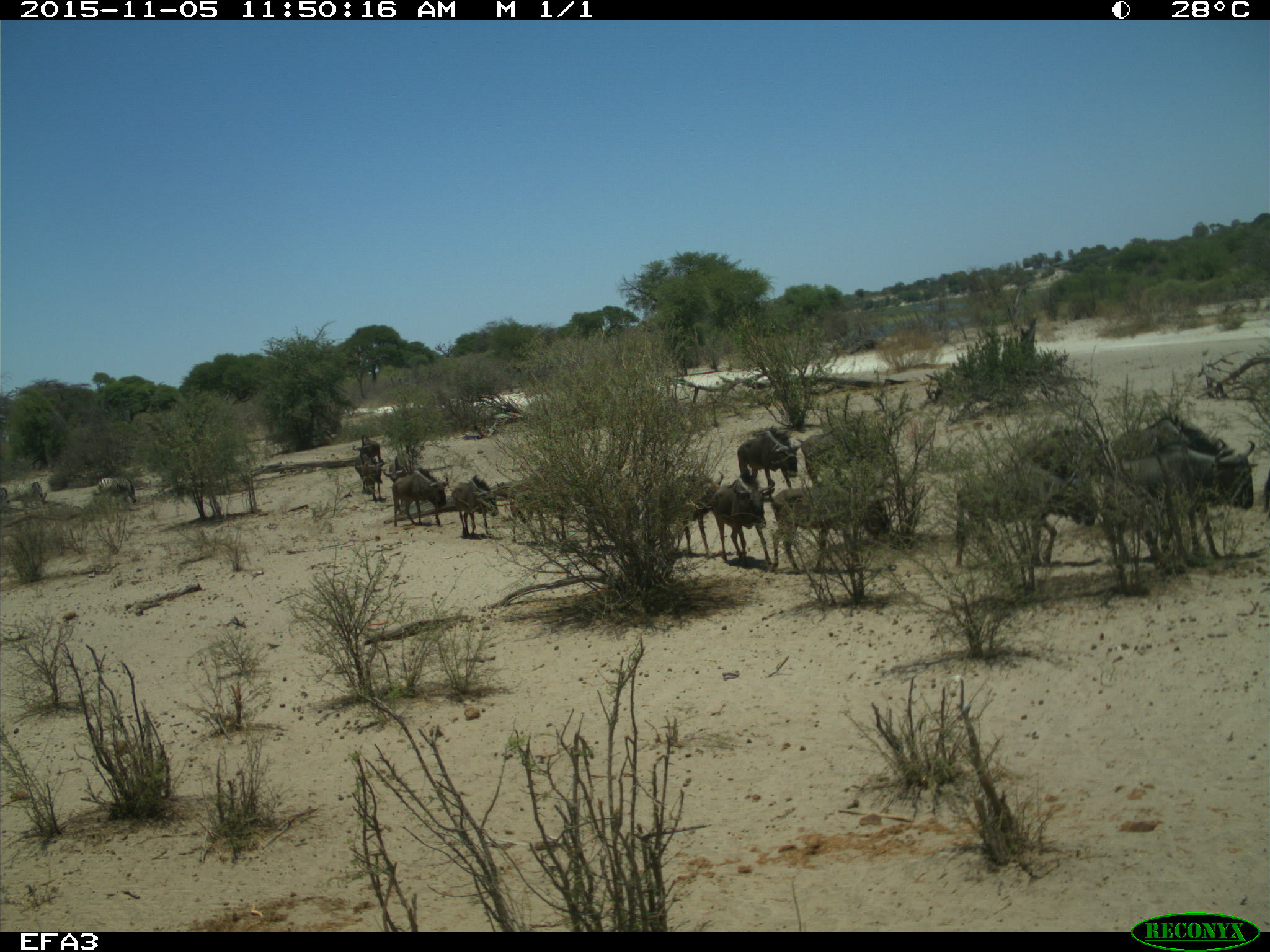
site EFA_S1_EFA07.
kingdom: Animalia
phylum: Chordata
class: Mammalia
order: Artiodactyla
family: Bovidae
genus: Connochaetes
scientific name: Connochaetes taurinus taurinus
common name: blue wildebeest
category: wildebeestblue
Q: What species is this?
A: Wildebeestblue (blue wildebeest) (Connochaetes taurinus taurinus).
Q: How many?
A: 11-50.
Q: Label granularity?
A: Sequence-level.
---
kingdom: Animalia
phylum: Chordata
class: Mammalia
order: Perissodactyla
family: Equidae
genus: Equus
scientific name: Equus quagga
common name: plains zebra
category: zebraplains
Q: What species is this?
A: Zebraplains (plains zebra) (Equus quagga).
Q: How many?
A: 3.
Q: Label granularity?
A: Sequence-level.